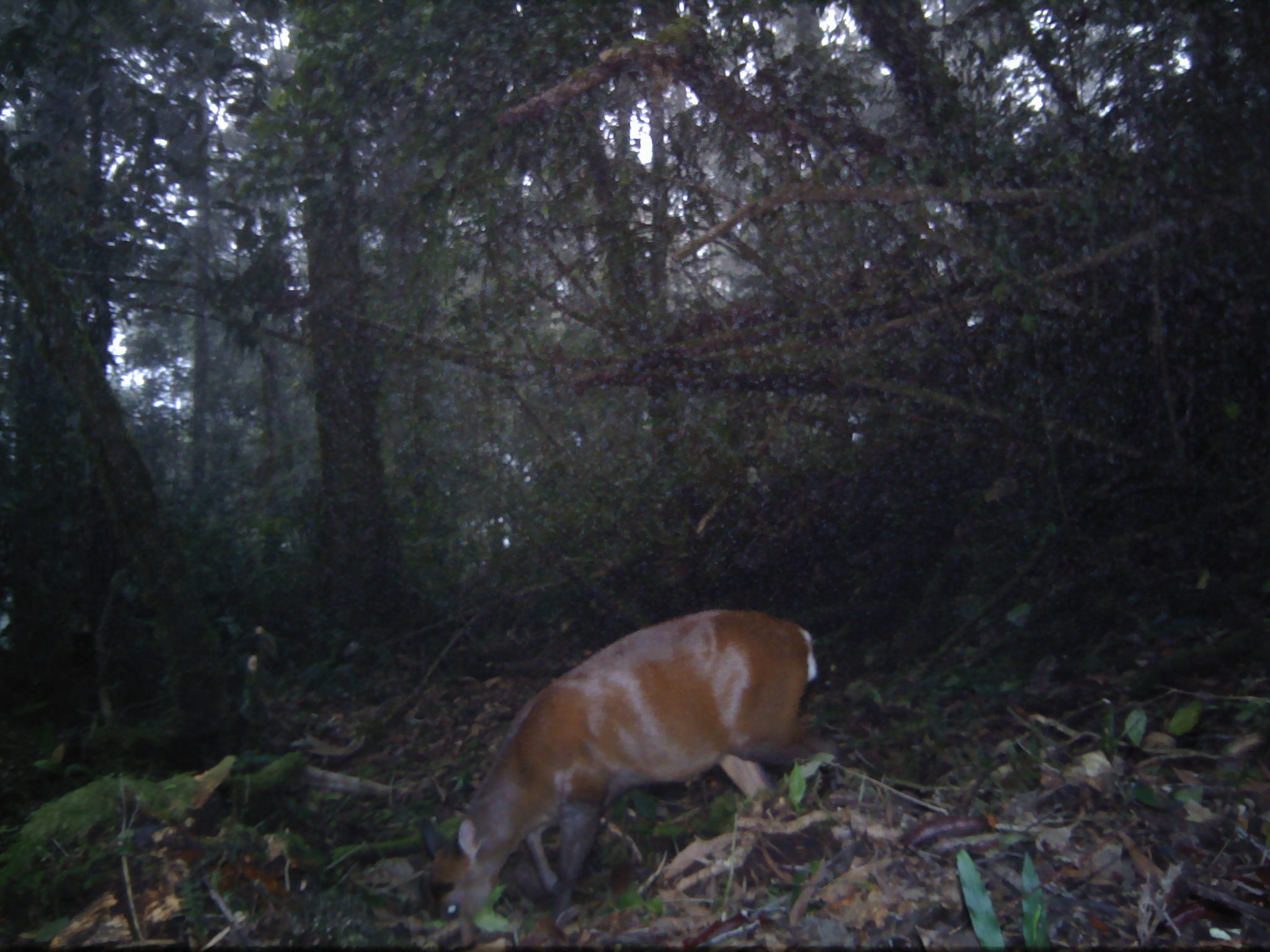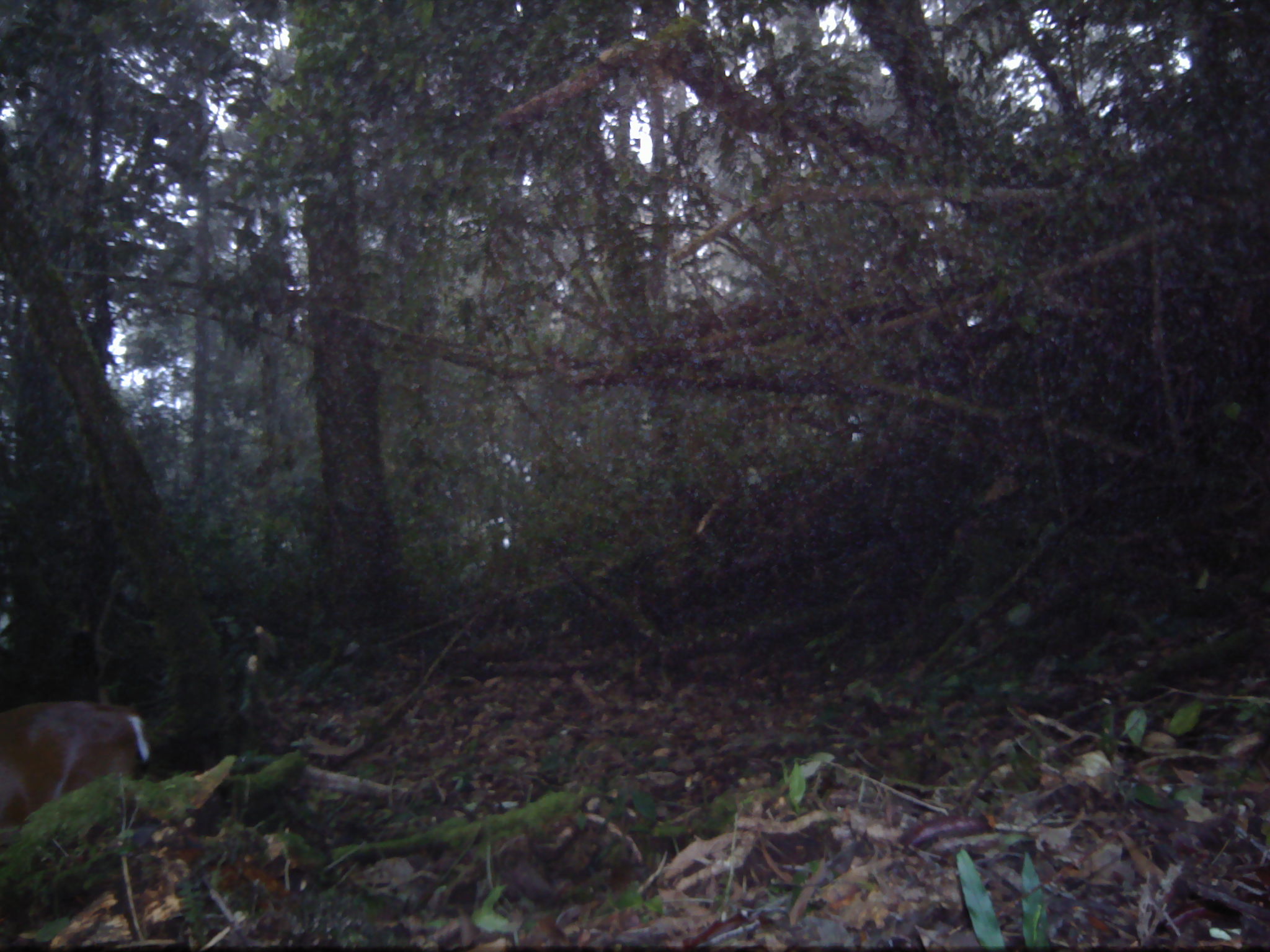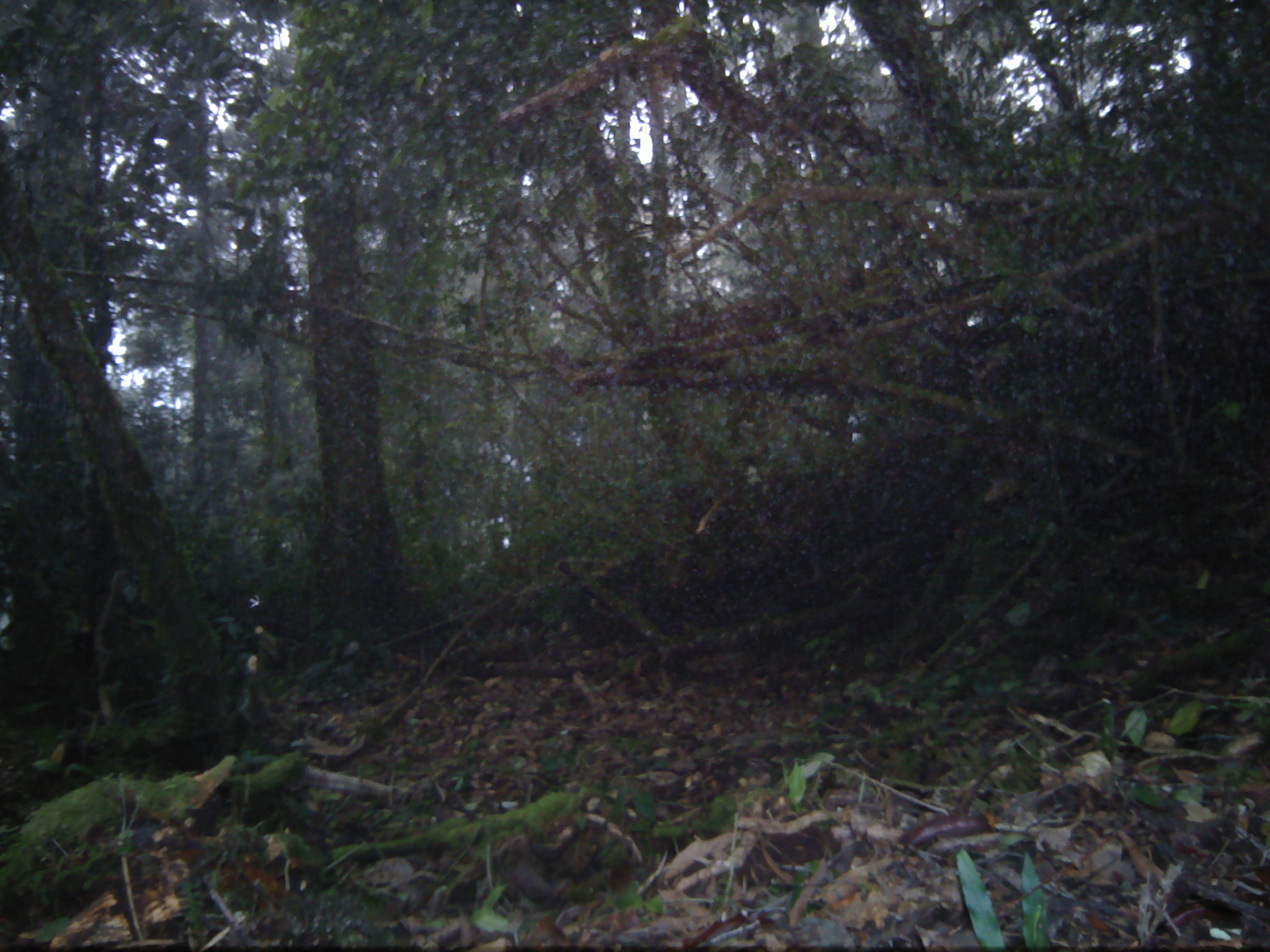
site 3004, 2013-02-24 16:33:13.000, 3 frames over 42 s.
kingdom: Animalia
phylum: Chordata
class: Mammalia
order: Artiodactyla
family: Cervidae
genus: Muntiacus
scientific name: Muntiacus muntjak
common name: southern red muntjac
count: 1